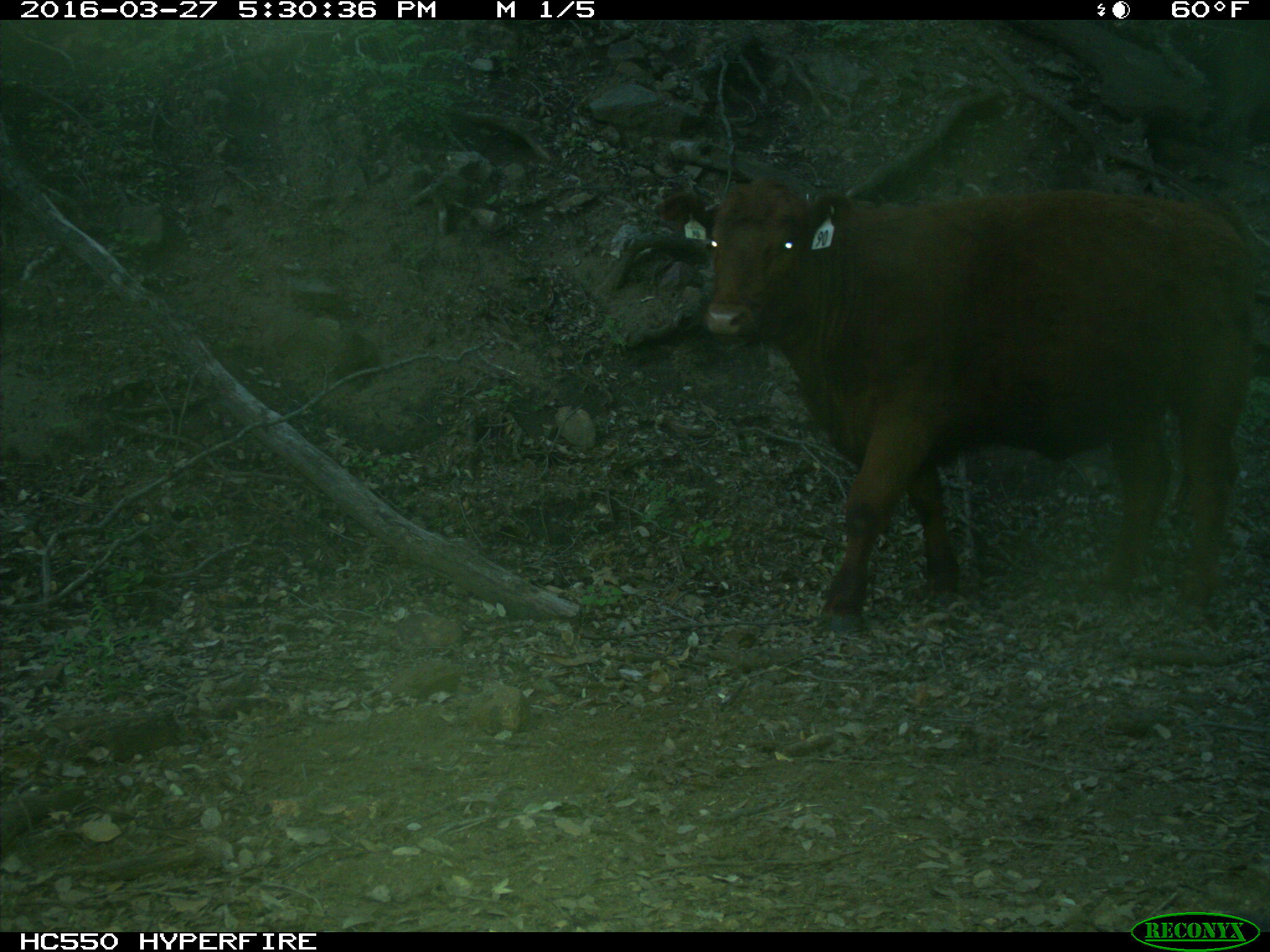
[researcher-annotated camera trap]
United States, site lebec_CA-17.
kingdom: Animalia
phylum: Chordata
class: Mammalia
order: Artiodactyla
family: Bovidae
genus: Bos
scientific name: Bos taurus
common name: domestic cow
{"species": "Bos taurus (domestic cow)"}